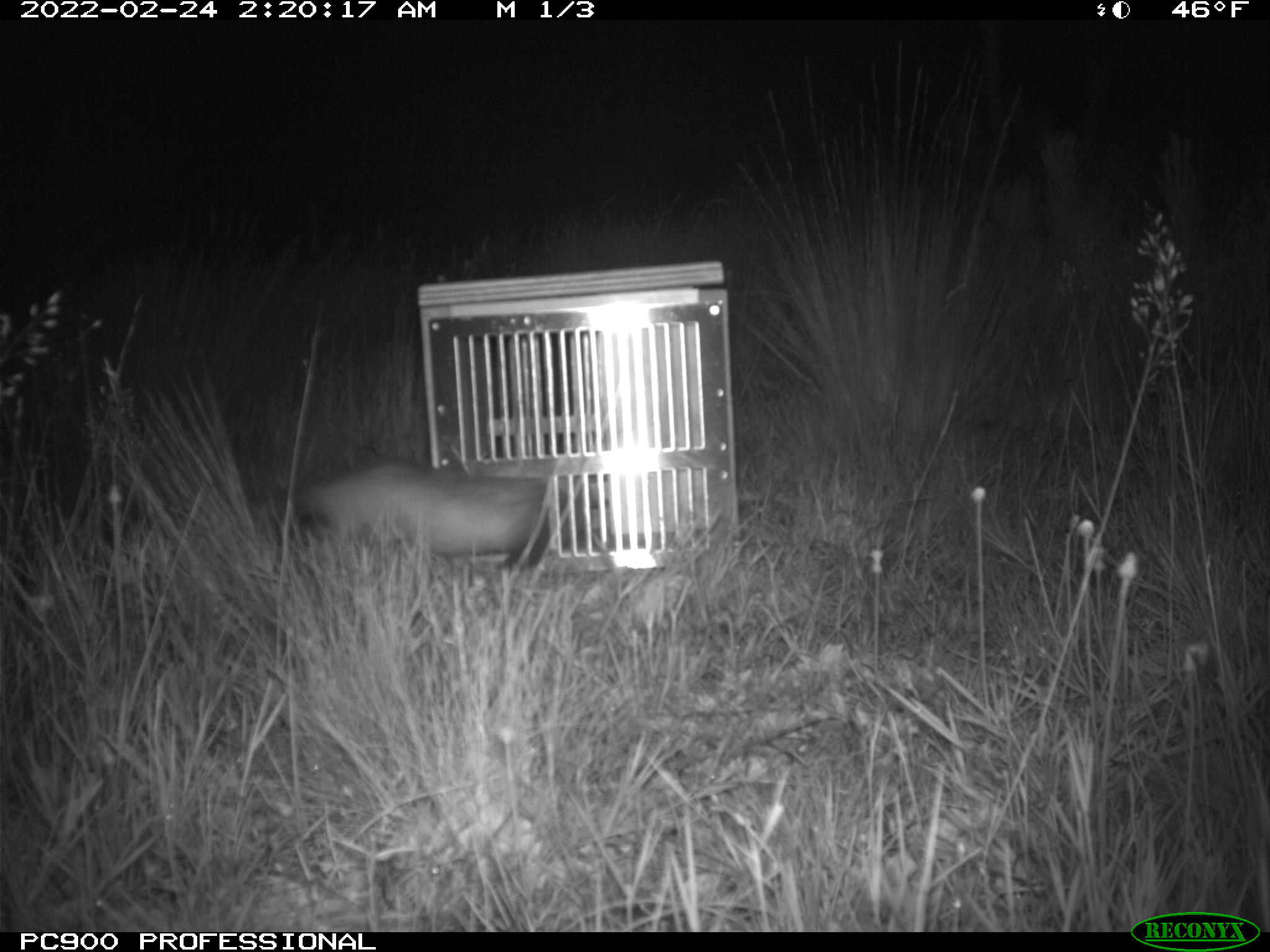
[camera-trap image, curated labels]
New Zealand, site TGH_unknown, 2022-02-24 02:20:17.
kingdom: Animalia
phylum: Chordata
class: Mammalia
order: Carnivora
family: Mustelidae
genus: Mustela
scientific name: Mustela furo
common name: ferret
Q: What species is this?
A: Ferret (Mustela furo).